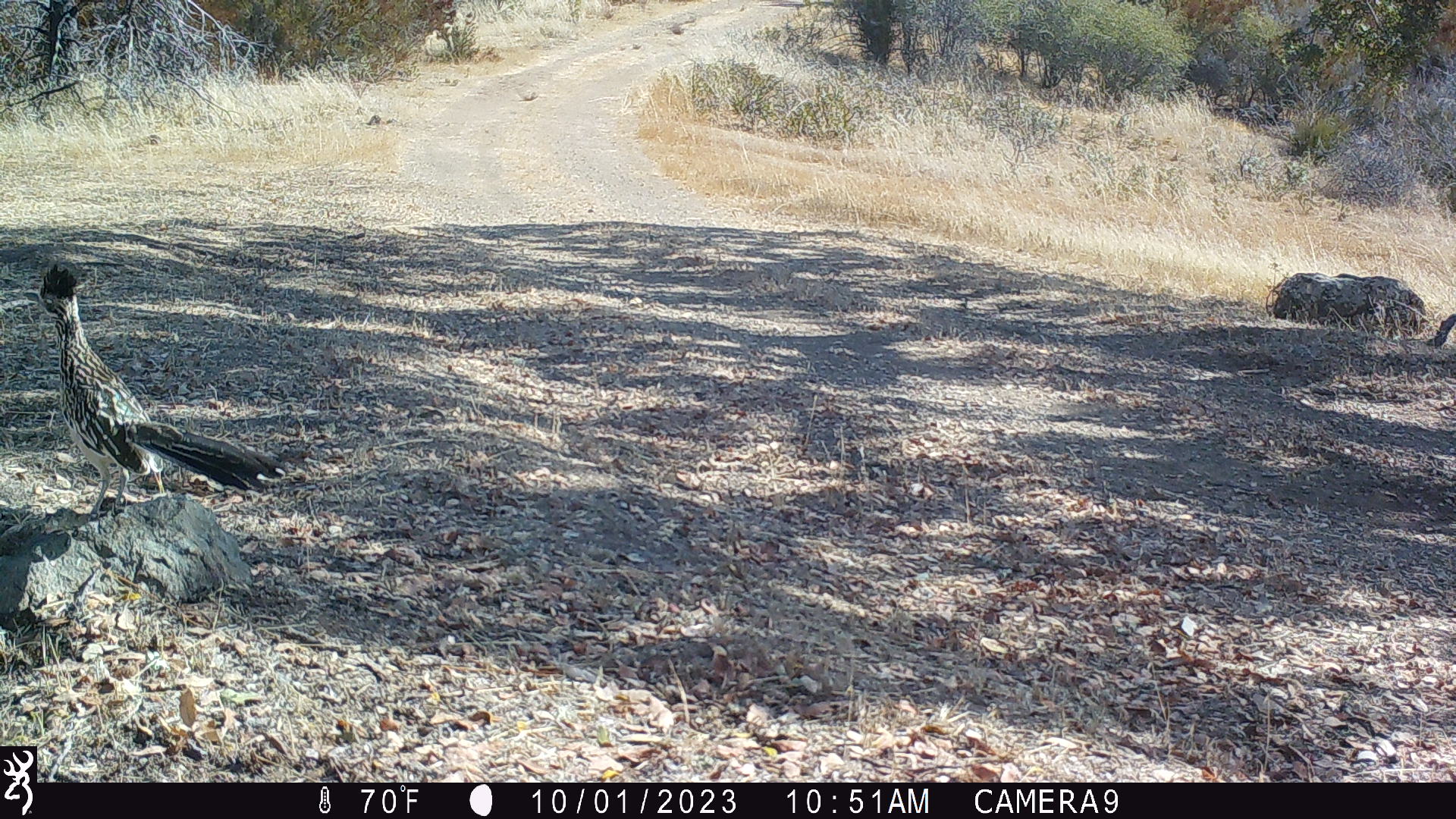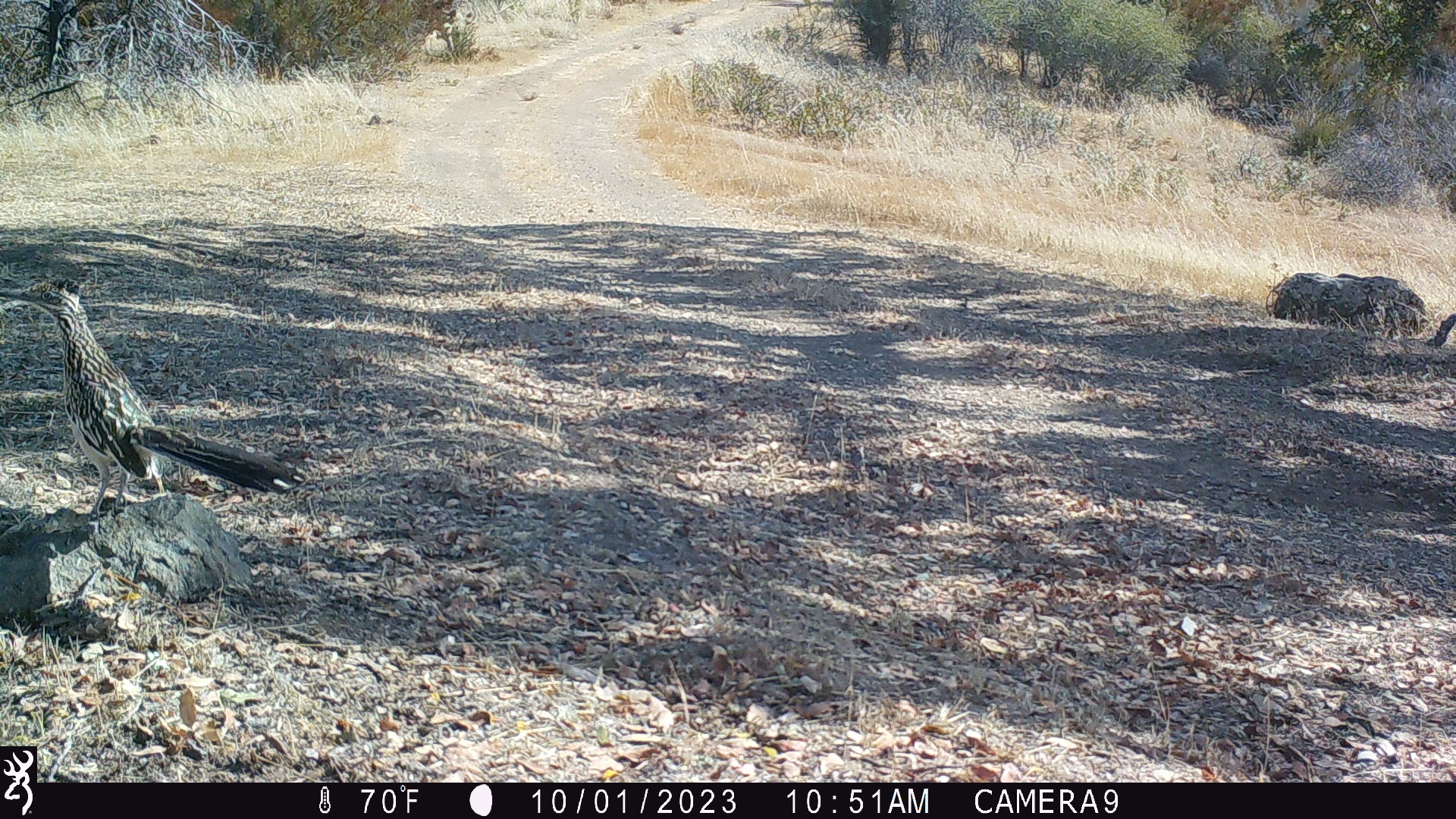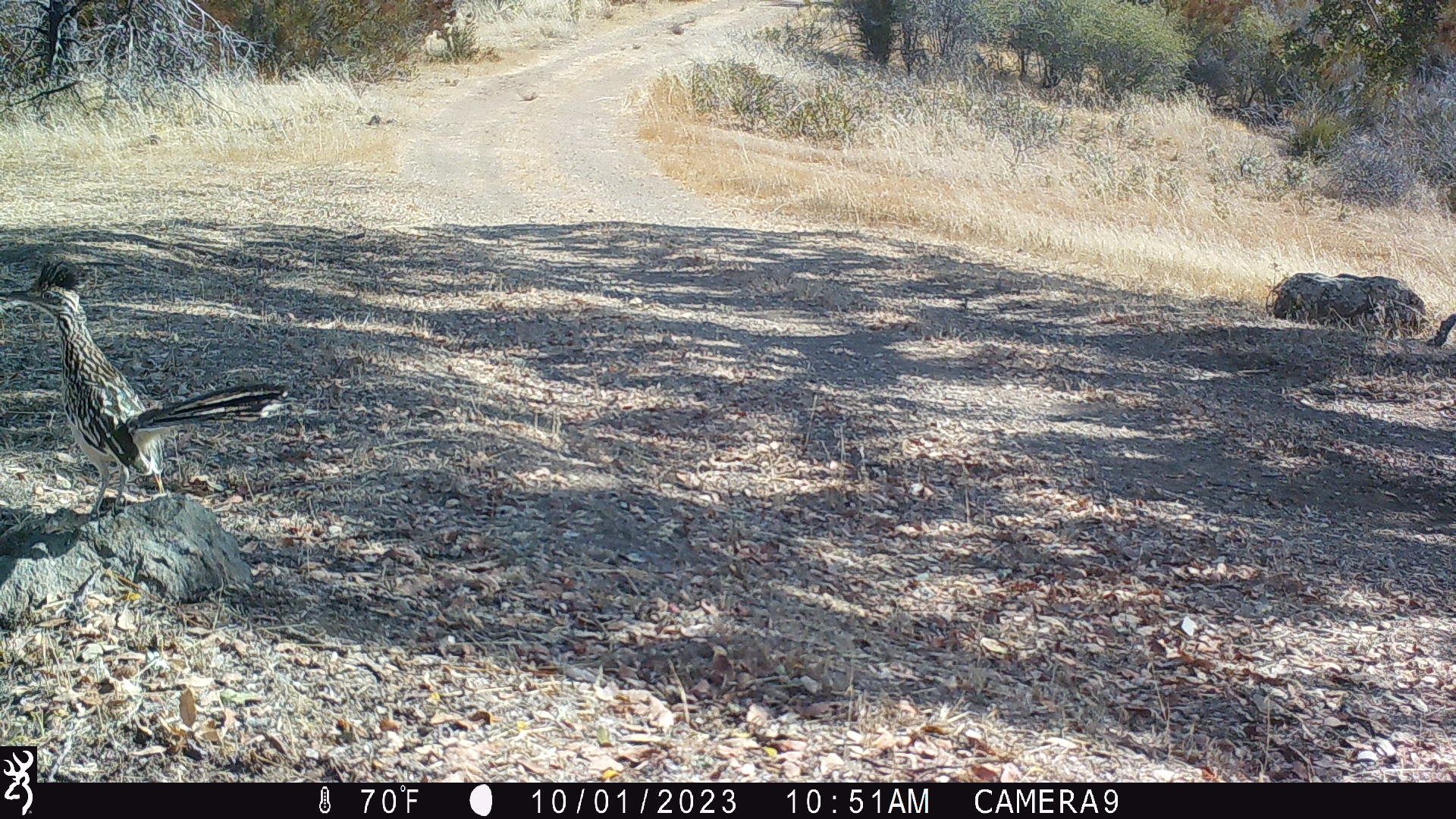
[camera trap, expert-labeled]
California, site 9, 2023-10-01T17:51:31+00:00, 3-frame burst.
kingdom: Animalia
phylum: Chordata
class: Aves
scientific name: Aves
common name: bird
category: unknown bird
Unknown bird (bird) (Aves).